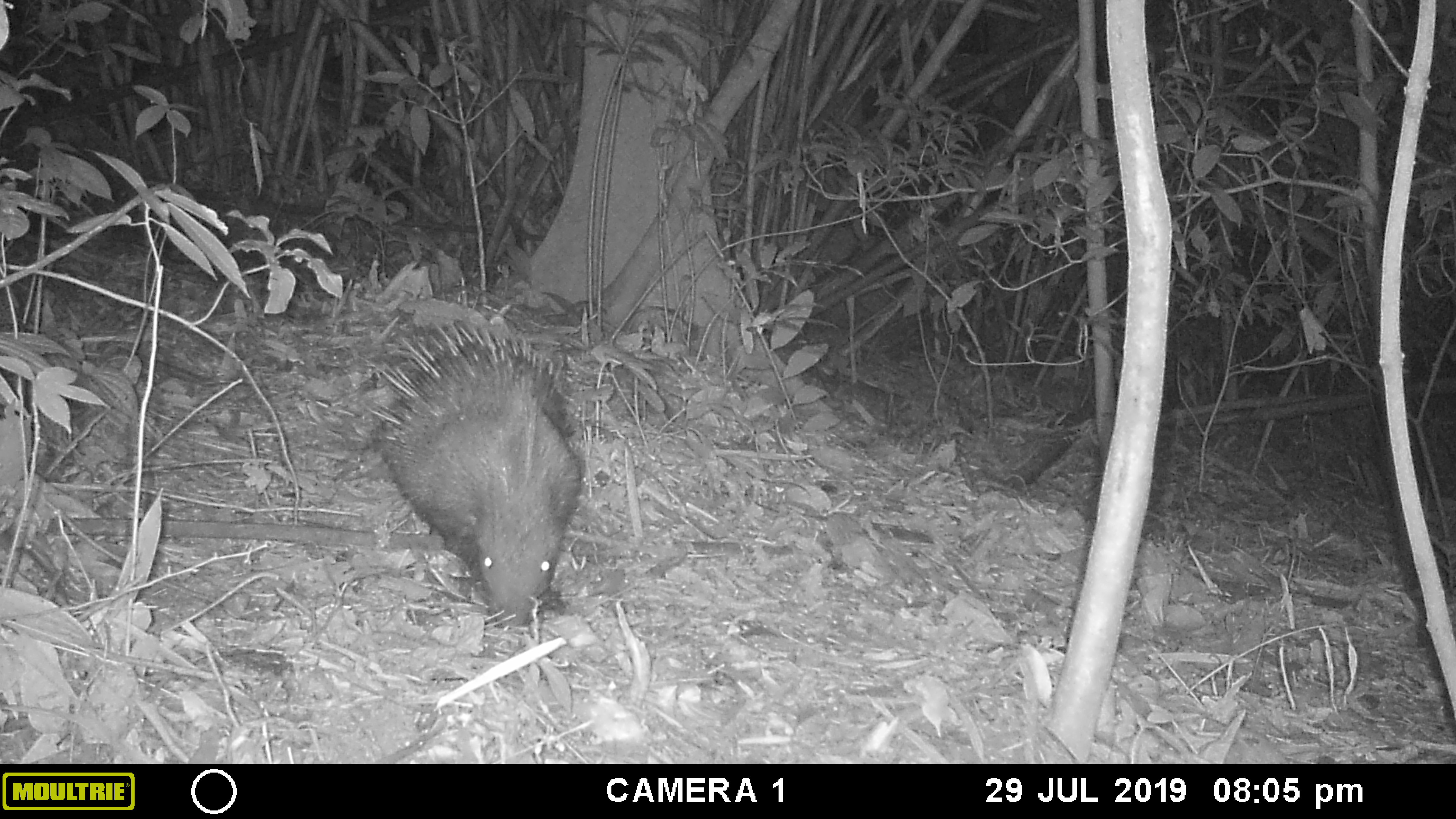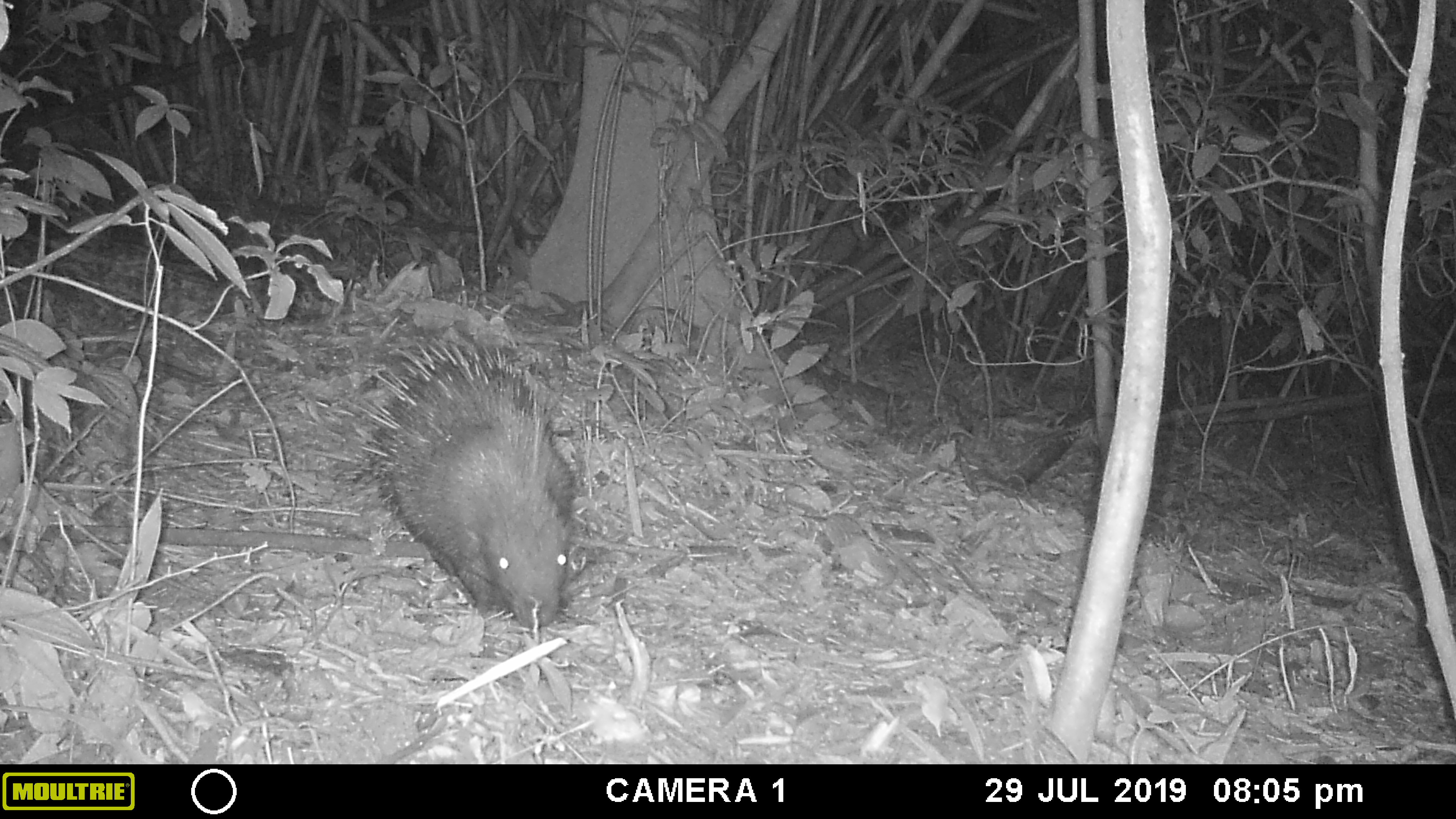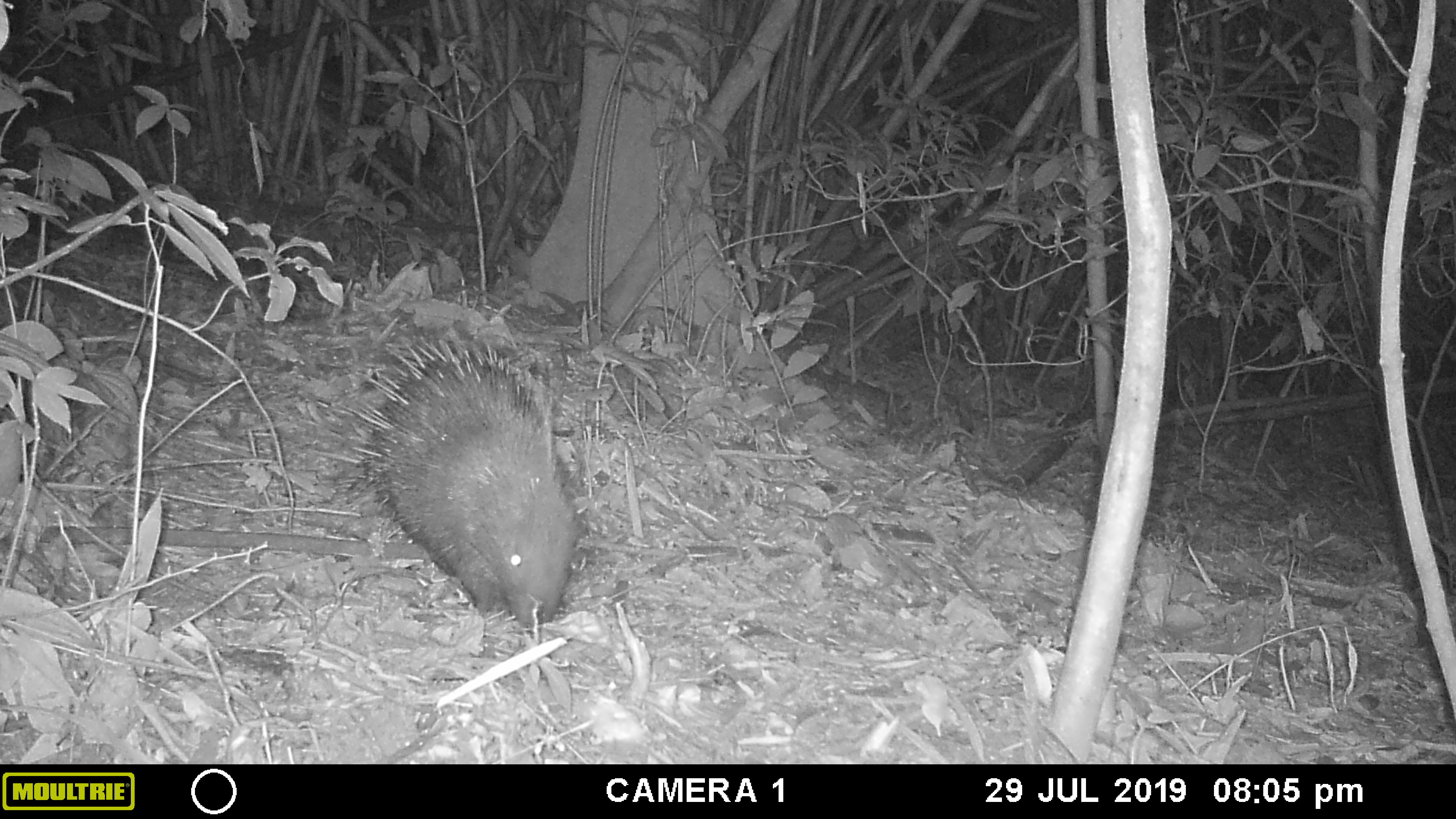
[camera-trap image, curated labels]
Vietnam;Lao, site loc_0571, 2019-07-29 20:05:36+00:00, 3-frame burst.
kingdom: Animalia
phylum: Chordata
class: Mammalia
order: Rodentia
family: Hystricidae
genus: Hystrix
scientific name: Hystrix brachyura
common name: malayan porcupine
Malayan porcupine (Hystrix brachyura). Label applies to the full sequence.